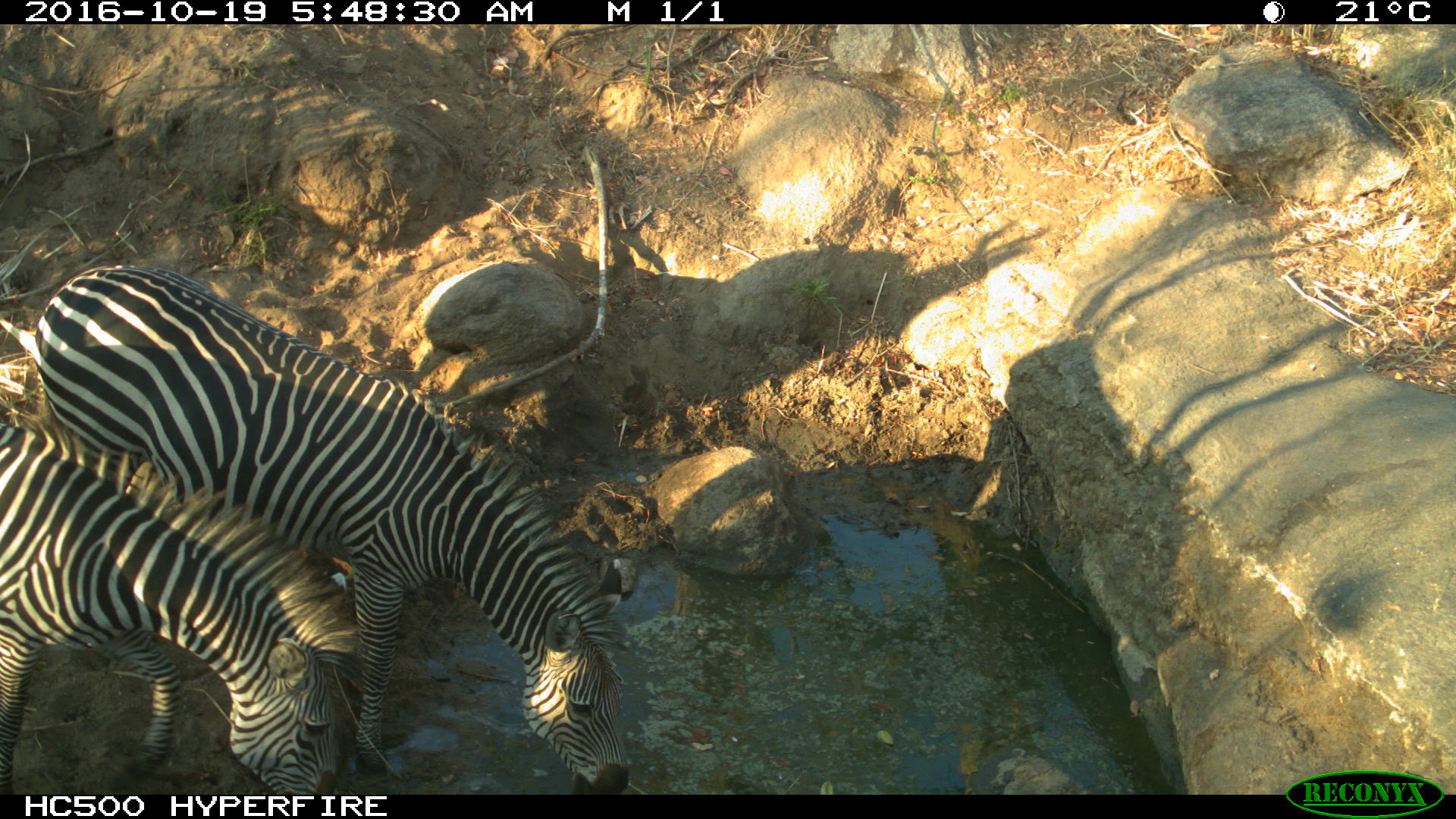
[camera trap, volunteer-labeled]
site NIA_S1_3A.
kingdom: Animalia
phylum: Chordata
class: Mammalia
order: Perissodactyla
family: Equidae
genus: Equus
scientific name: Equus quagga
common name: plains zebra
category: zebraplains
Zebraplains (plains zebra) (Equus quagga), count 2. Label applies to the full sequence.